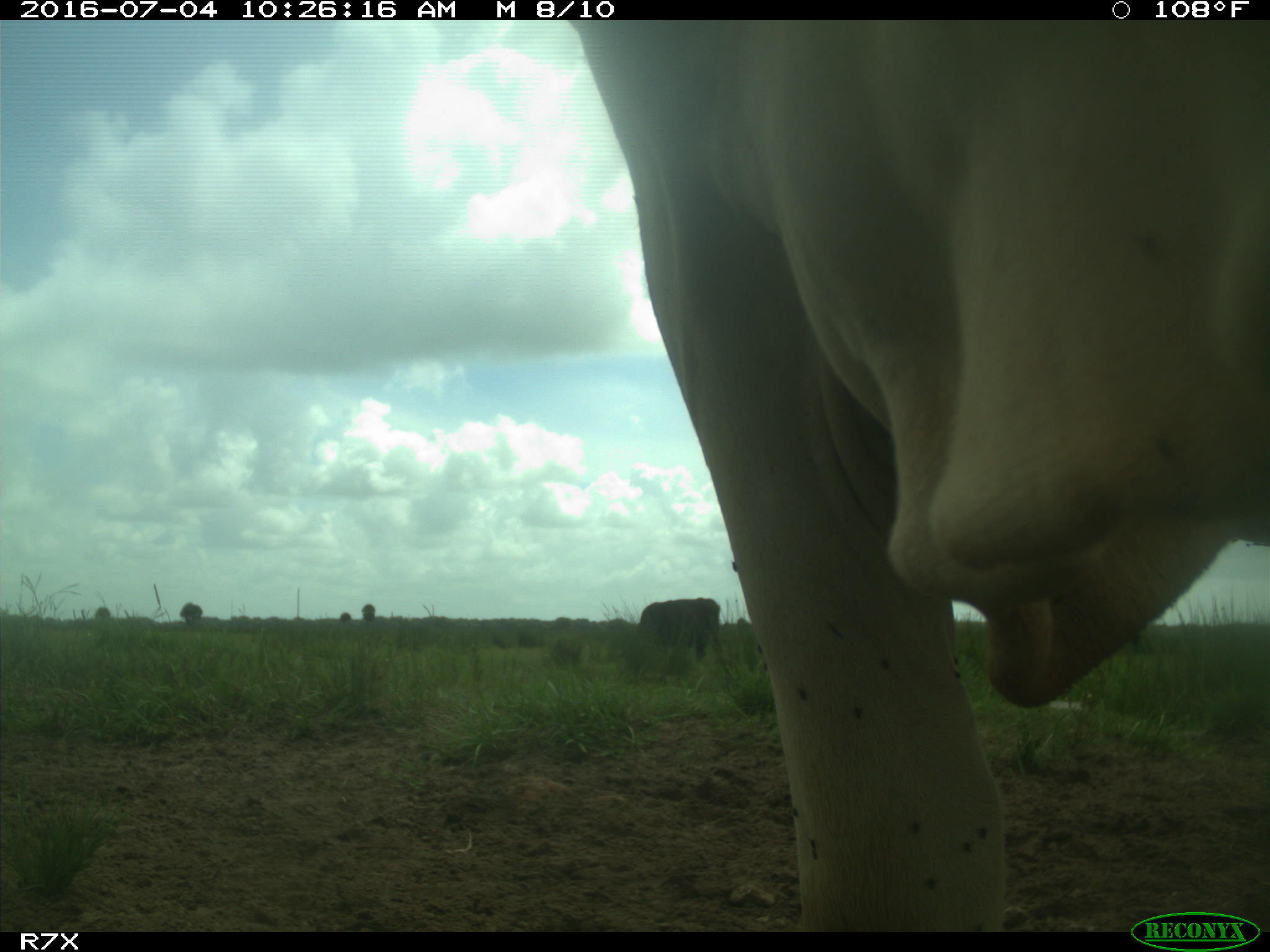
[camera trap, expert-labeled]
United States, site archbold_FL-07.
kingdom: Animalia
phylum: Chordata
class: Mammalia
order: Artiodactyla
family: Bovidae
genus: Bos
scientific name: Bos taurus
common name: domestic cow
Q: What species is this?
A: Bos taurus (domestic cow).